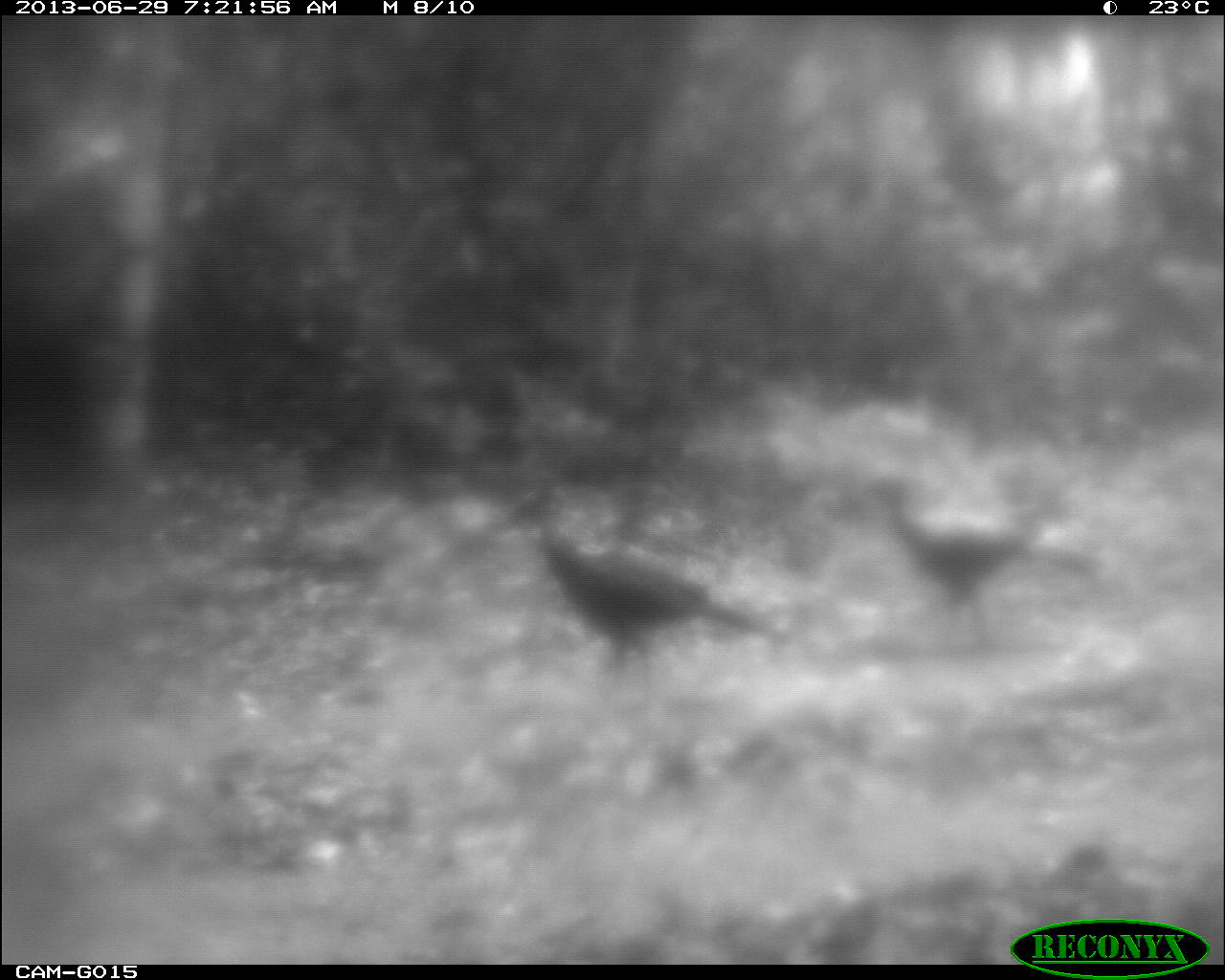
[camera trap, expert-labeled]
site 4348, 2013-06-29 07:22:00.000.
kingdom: Animalia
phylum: Chordata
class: Aves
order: Galliformes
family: Cracidae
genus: Crax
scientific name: Crax rubra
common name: great curassow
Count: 3.